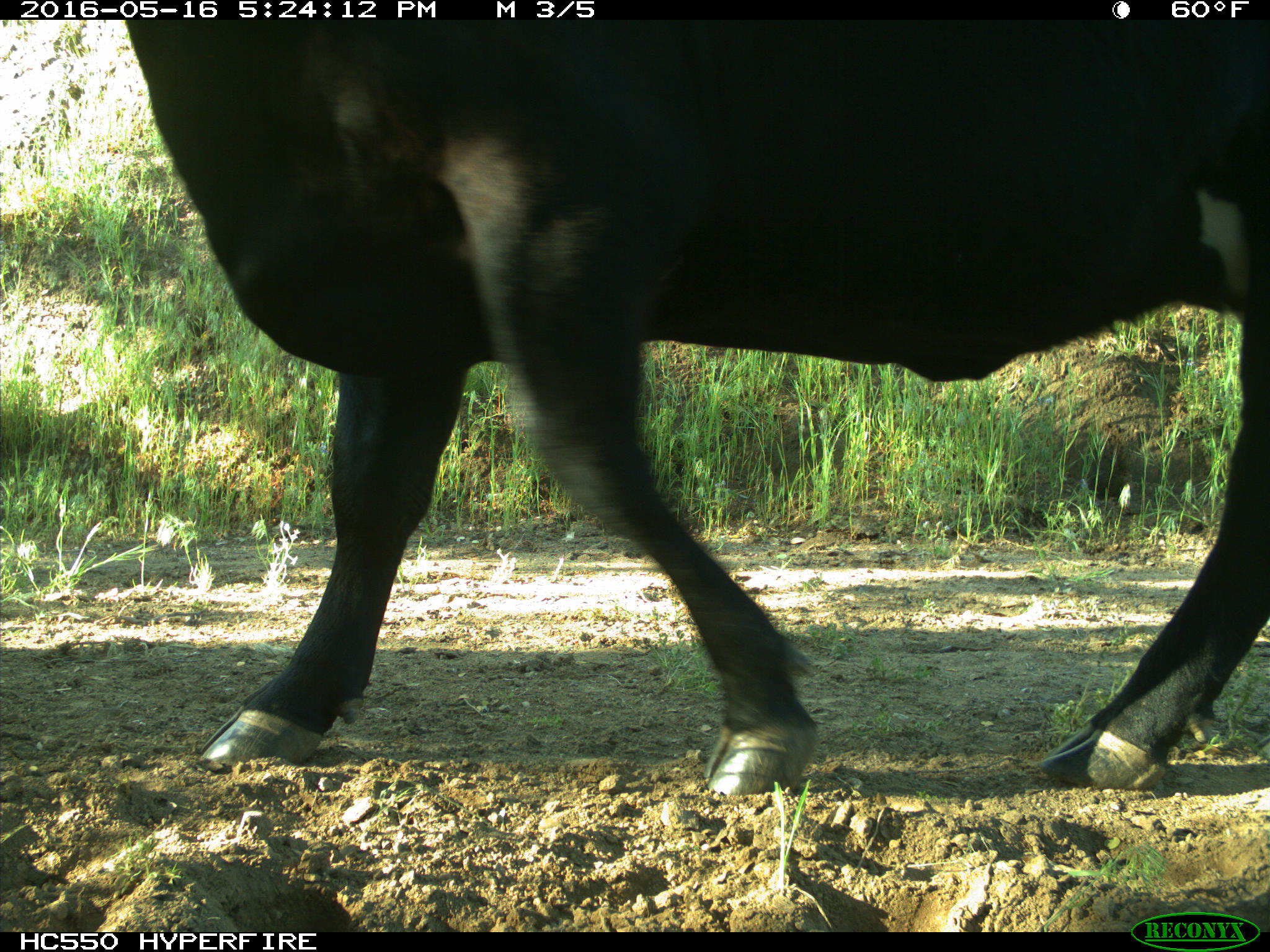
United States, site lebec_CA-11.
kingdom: Animalia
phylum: Chordata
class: Mammalia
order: Artiodactyla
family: Bovidae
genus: Bos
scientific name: Bos taurus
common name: domestic cow